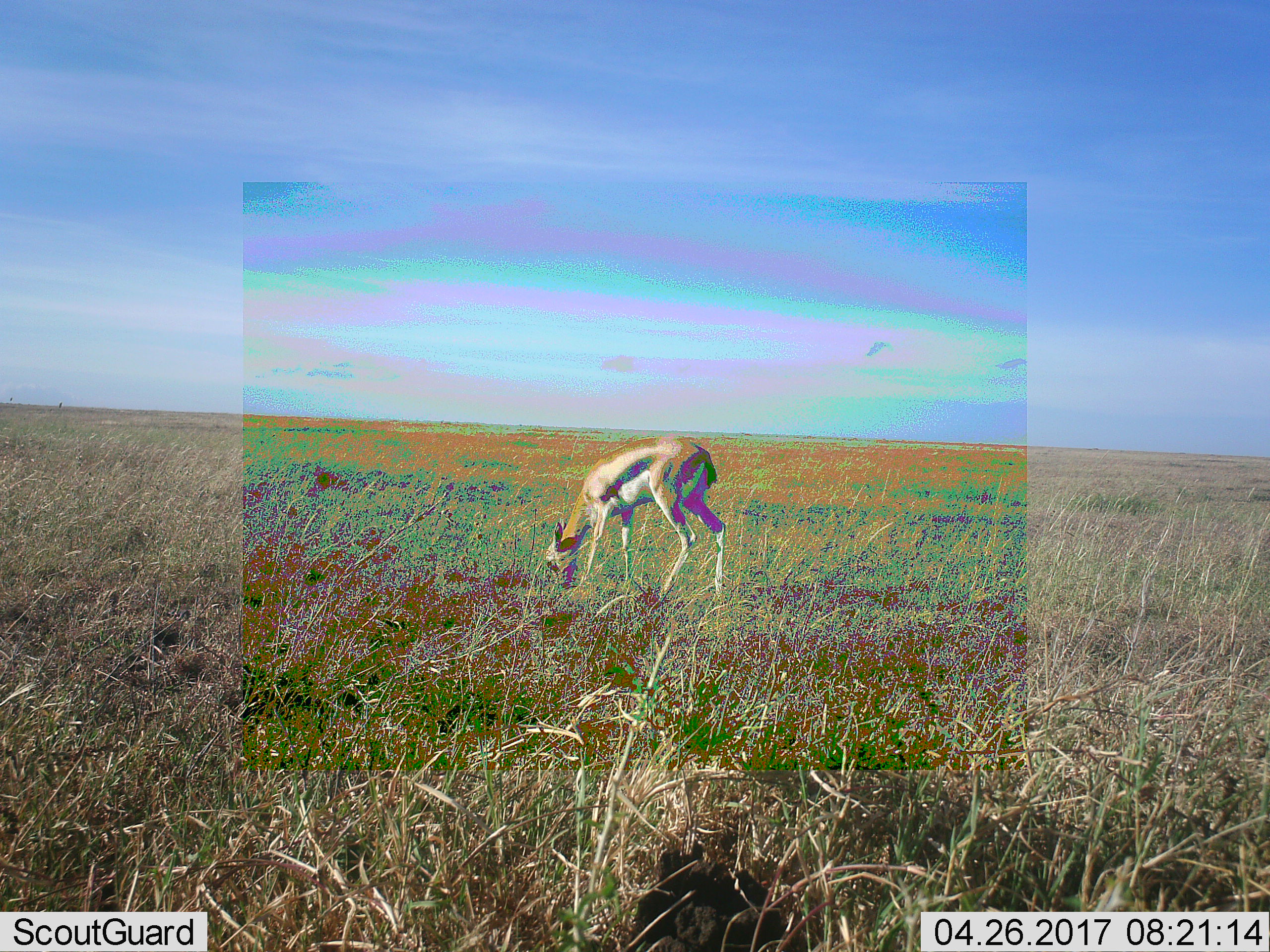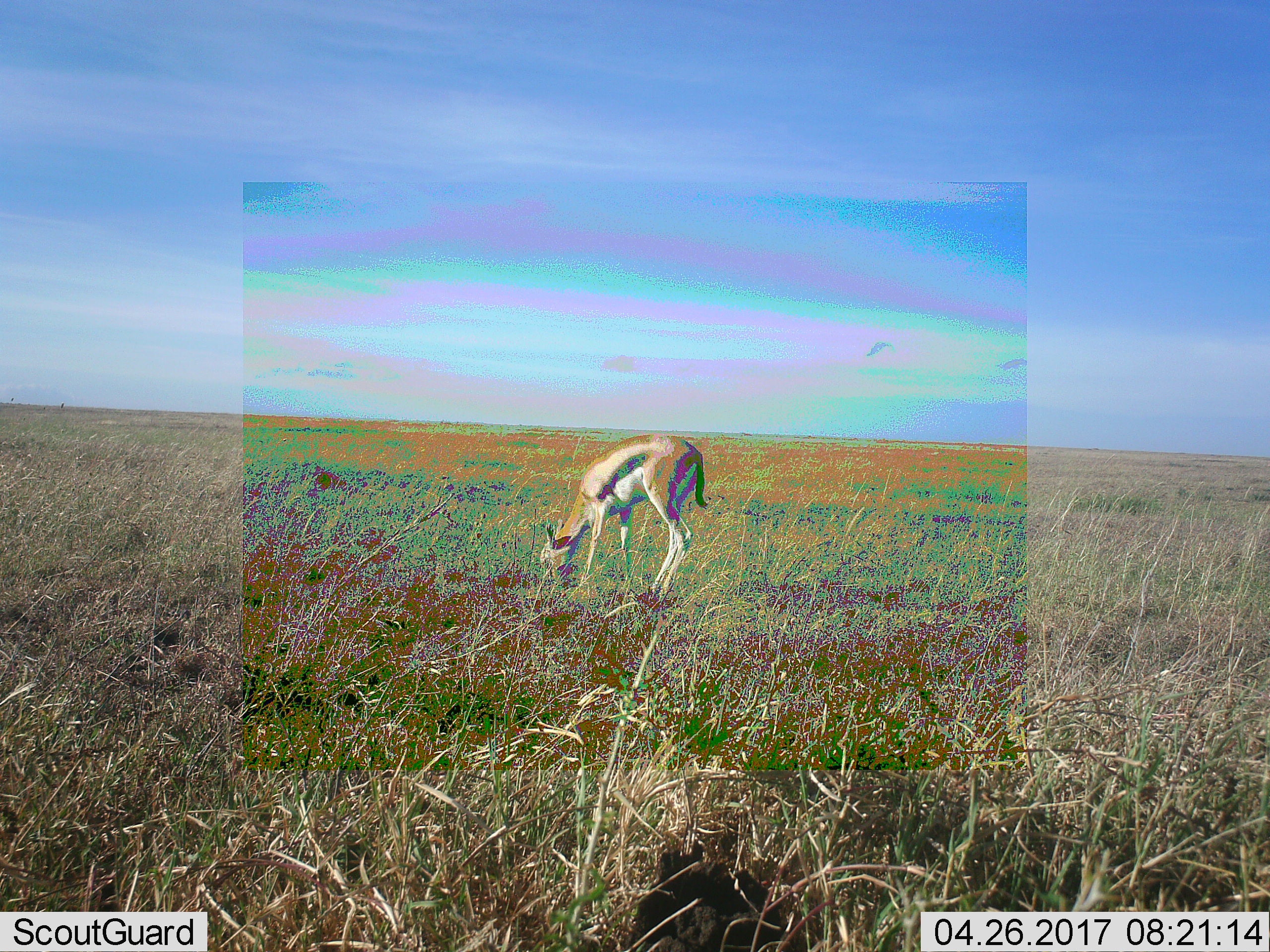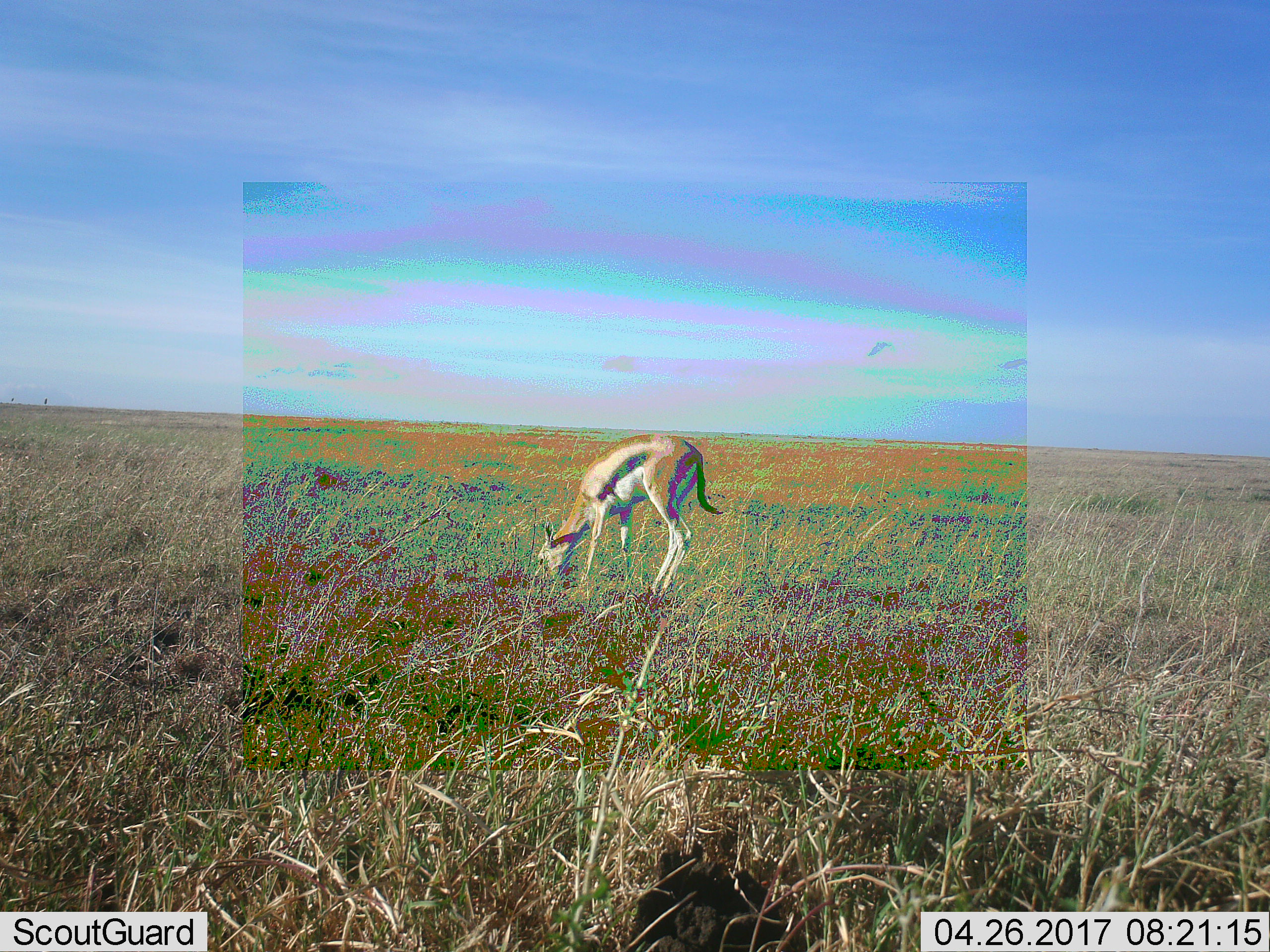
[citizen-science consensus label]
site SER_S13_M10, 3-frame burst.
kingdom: Animalia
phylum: Chordata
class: Mammalia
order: Artiodactyla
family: Bovidae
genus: Eudorcas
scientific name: Eudorcas thomsonii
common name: thomson's gazelle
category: gazellethomsons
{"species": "gazellethomsons (thomson's gazelle) (Eudorcas thomsonii)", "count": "1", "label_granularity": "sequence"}